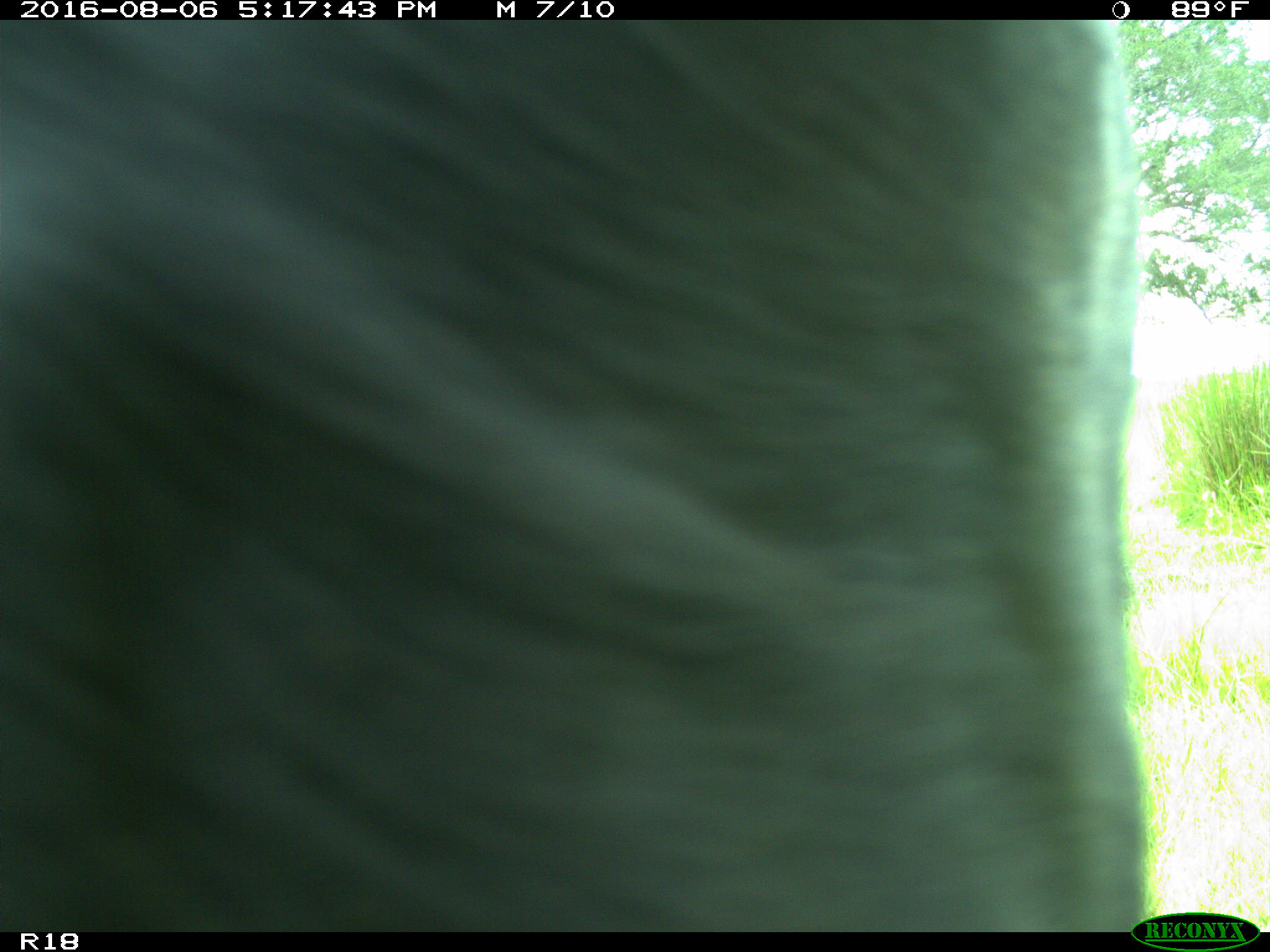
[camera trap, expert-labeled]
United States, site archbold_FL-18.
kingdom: Animalia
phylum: Chordata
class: Mammalia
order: Artiodactyla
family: Bovidae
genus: Bos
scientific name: Bos taurus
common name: domestic cow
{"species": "Bos taurus (domestic cow)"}